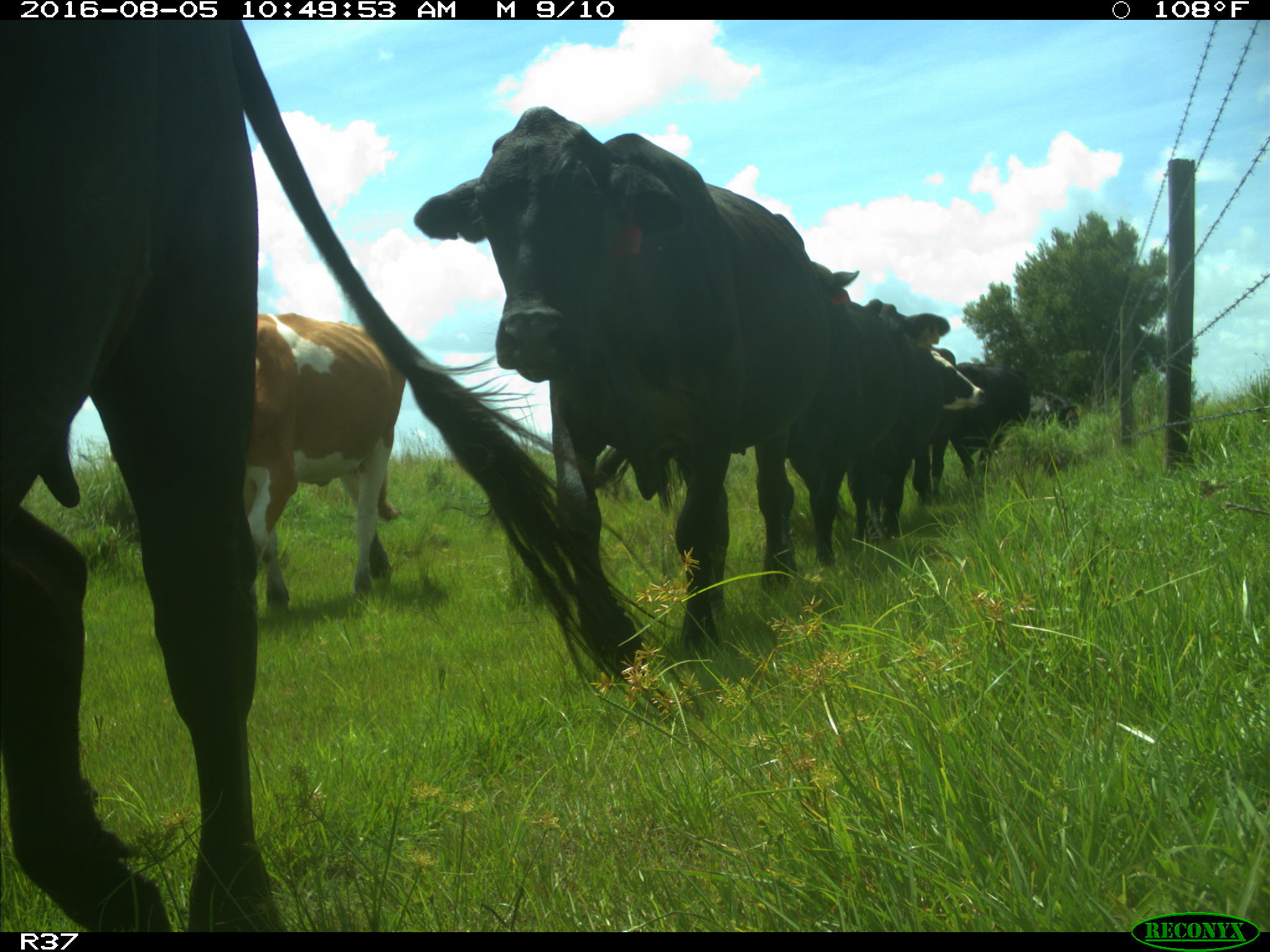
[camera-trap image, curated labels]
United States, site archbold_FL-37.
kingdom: Animalia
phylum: Chordata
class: Mammalia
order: Artiodactyla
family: Bovidae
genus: Bos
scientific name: Bos taurus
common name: domestic cow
Bos taurus (domestic cow).